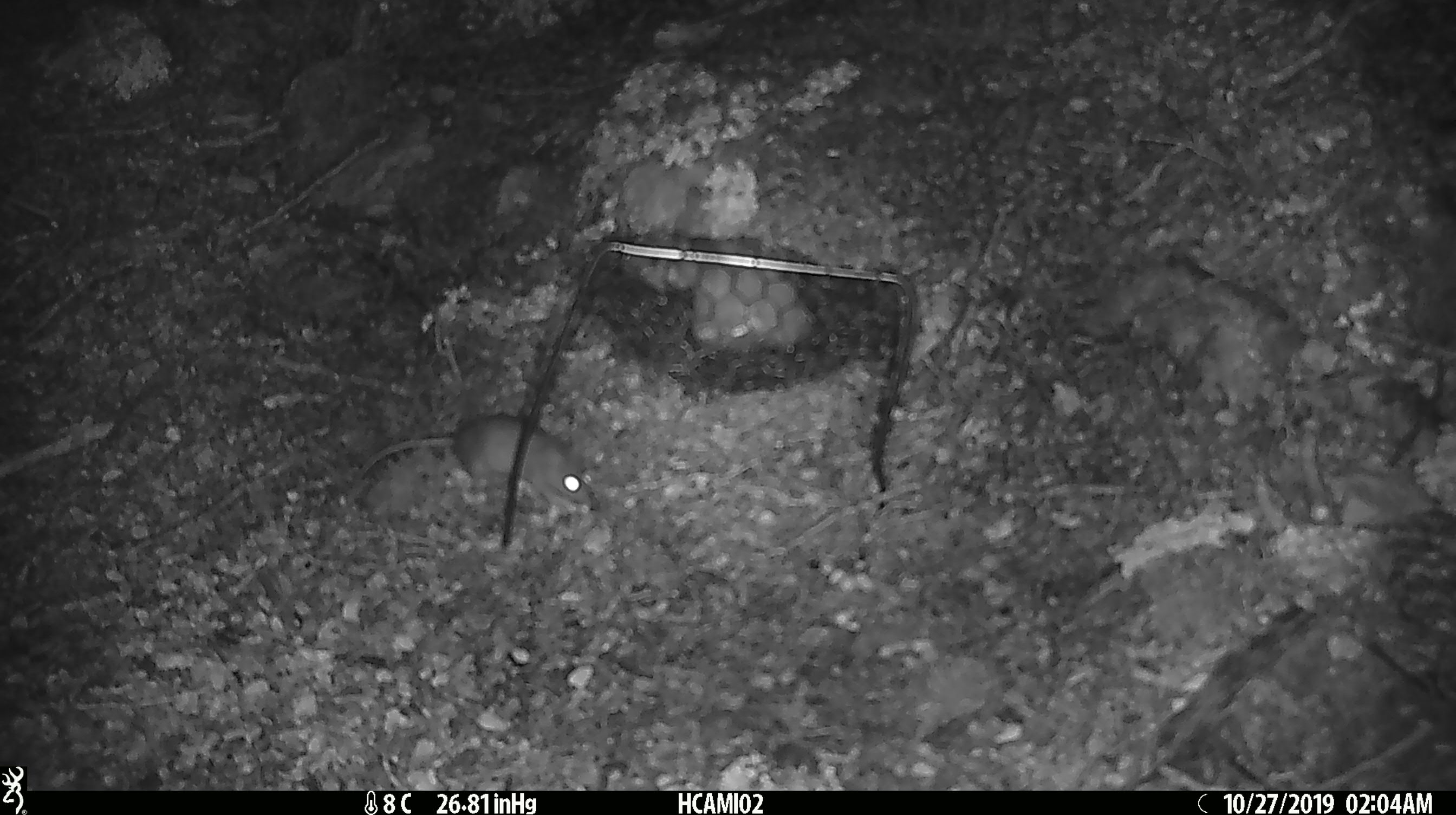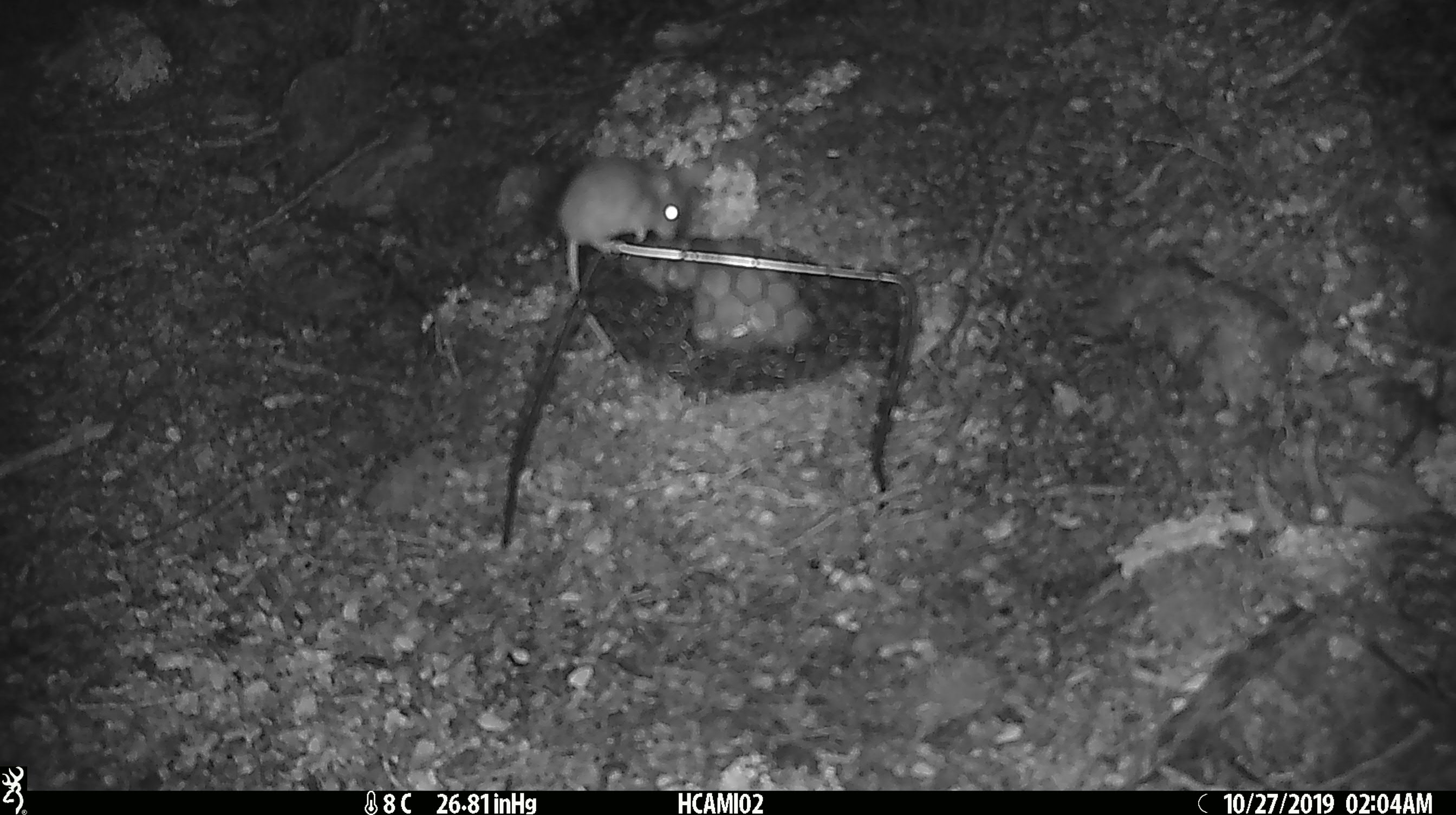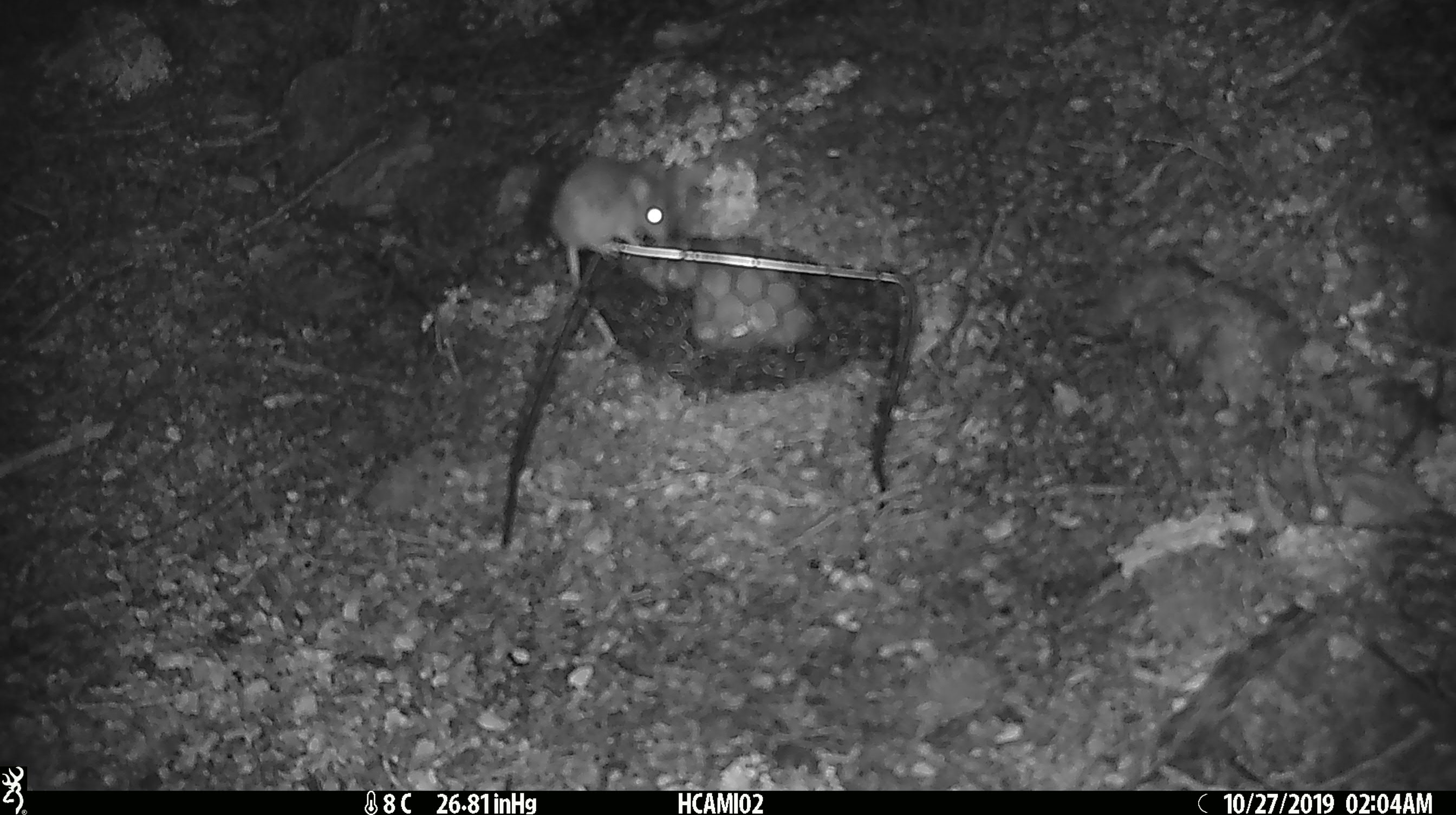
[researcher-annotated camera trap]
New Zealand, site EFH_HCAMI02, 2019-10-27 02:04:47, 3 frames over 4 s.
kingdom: Animalia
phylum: Chordata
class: Mammalia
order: Rodentia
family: Muridae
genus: Mus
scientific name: Mus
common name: mouse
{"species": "mouse (Mus)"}